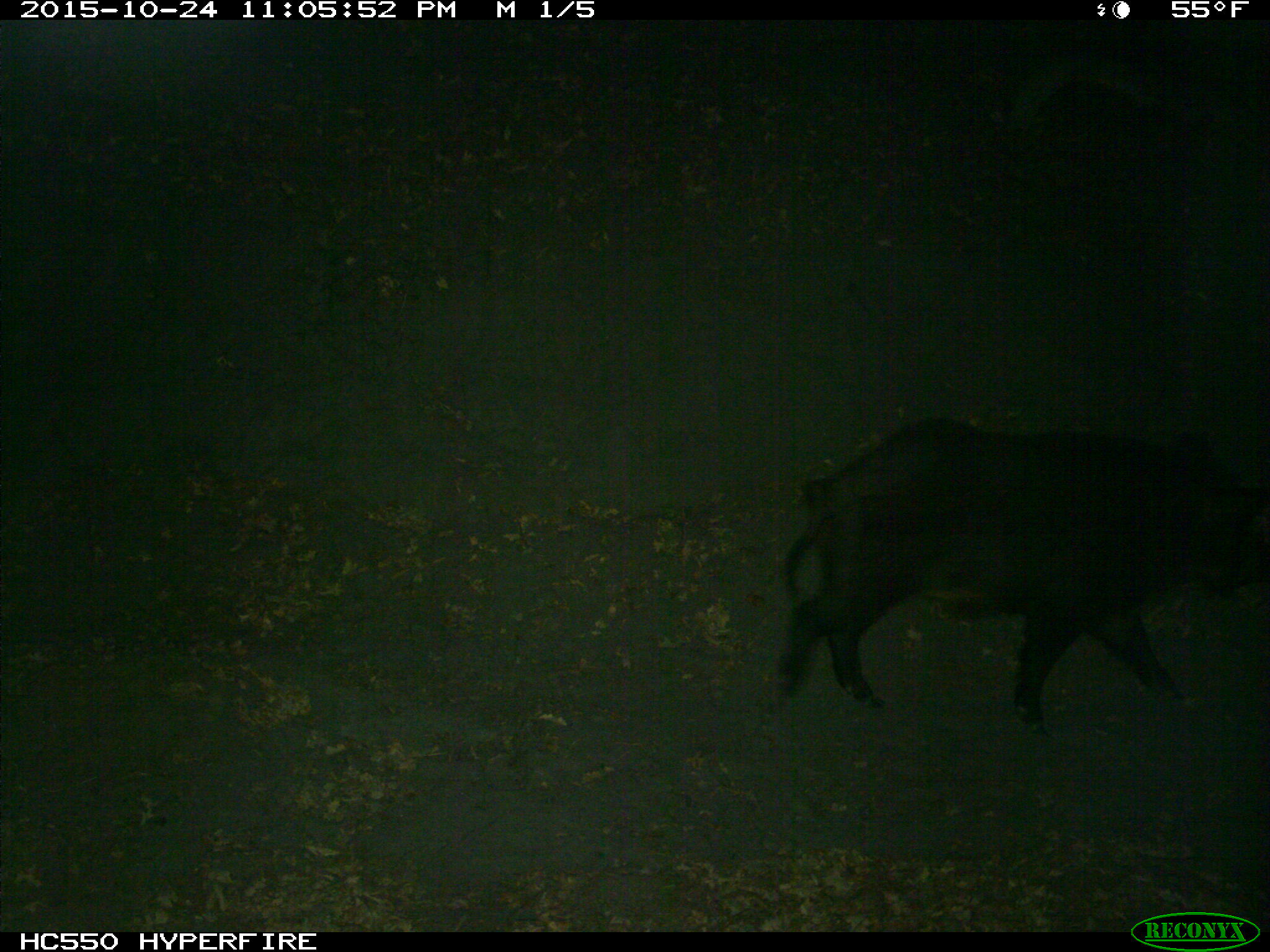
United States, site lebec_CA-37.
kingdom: Animalia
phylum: Chordata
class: Mammalia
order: Artiodactyla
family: Suidae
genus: Sus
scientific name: Sus scrofa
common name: wild boar